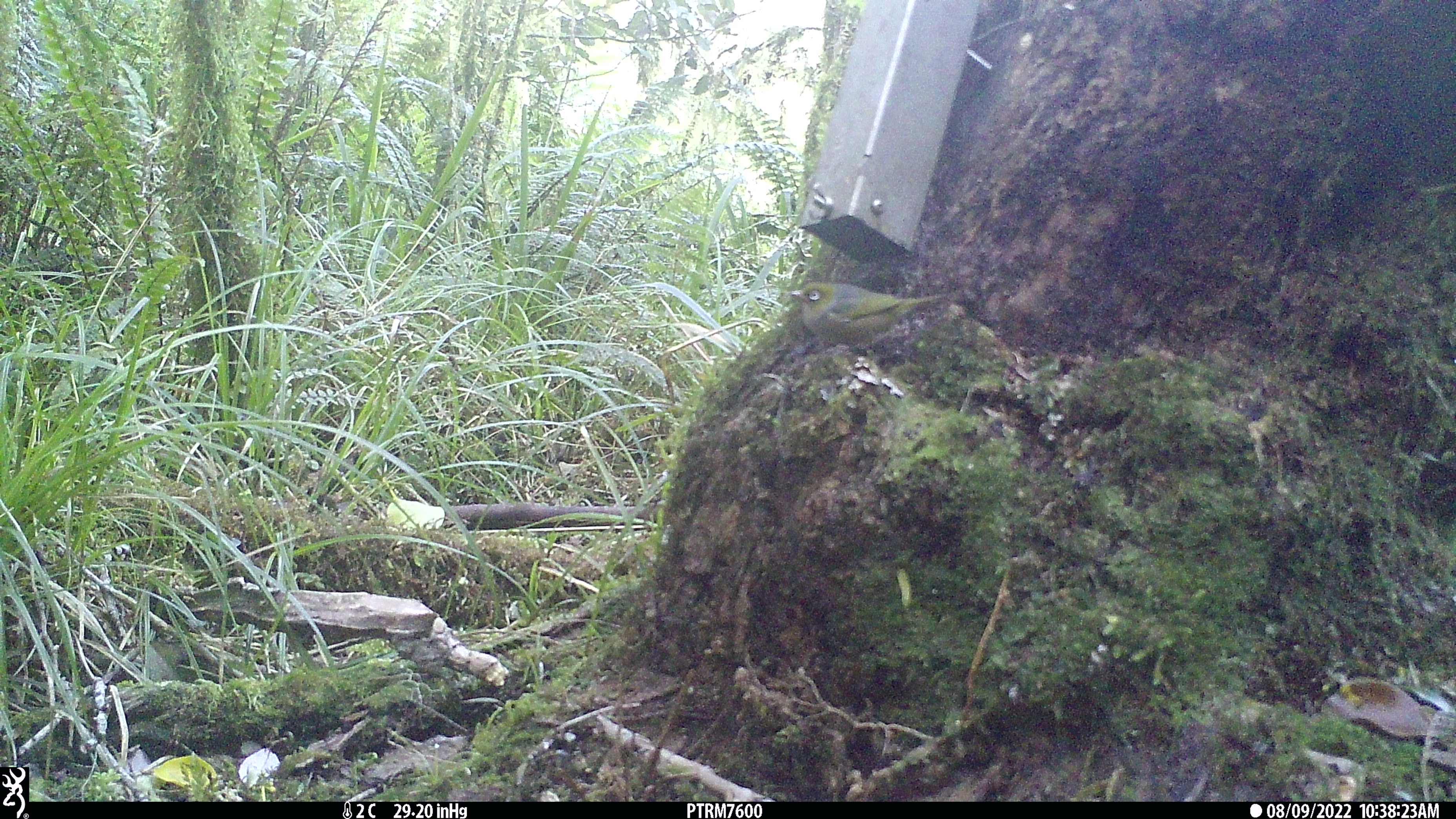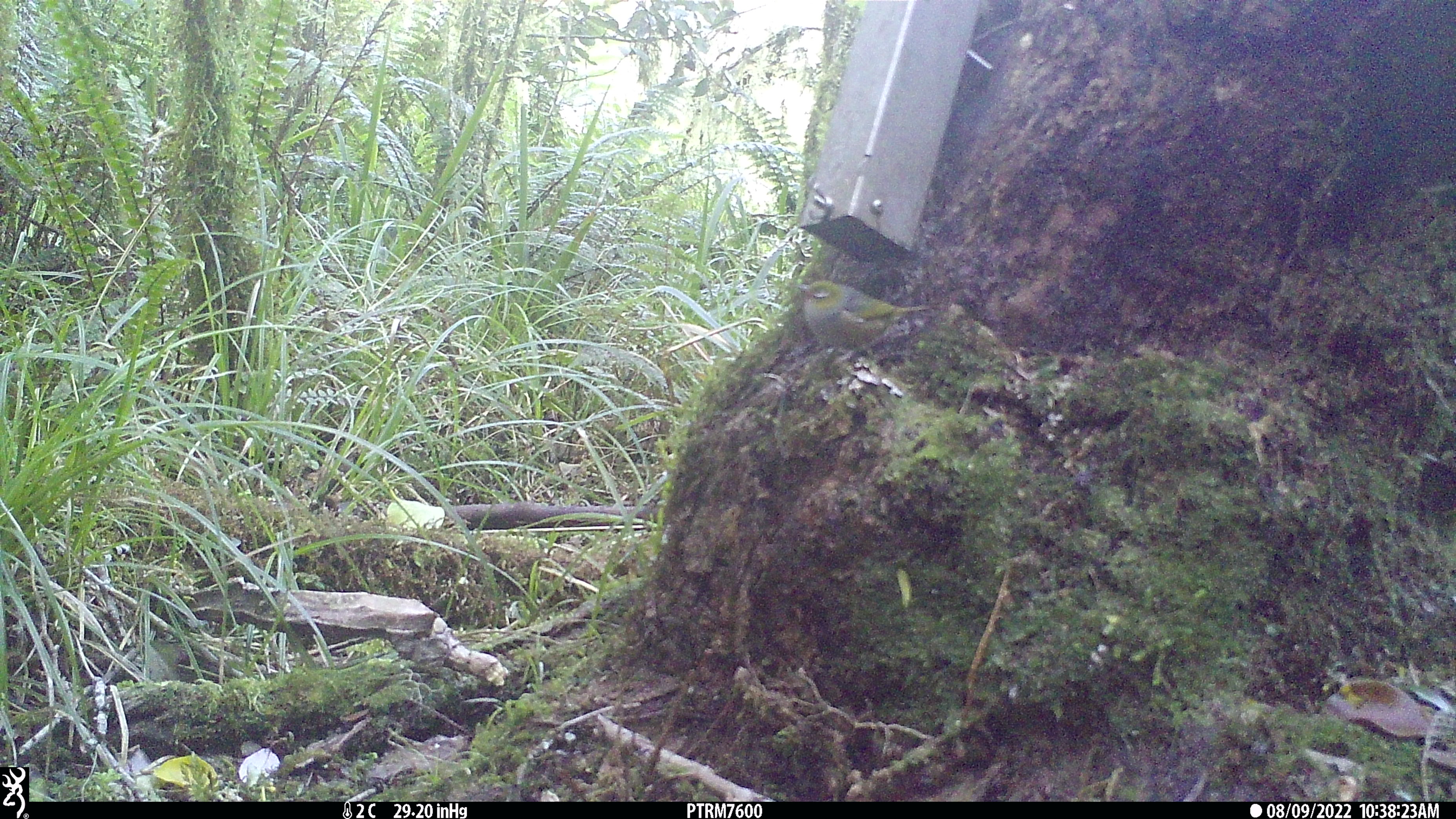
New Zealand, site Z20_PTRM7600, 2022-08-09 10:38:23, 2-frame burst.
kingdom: Animalia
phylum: Chordata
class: Aves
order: Passeriformes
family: Zosteropidae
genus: Zosterops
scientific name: Zosterops lateralis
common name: silvereye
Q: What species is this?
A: Silvereye (Zosterops lateralis).